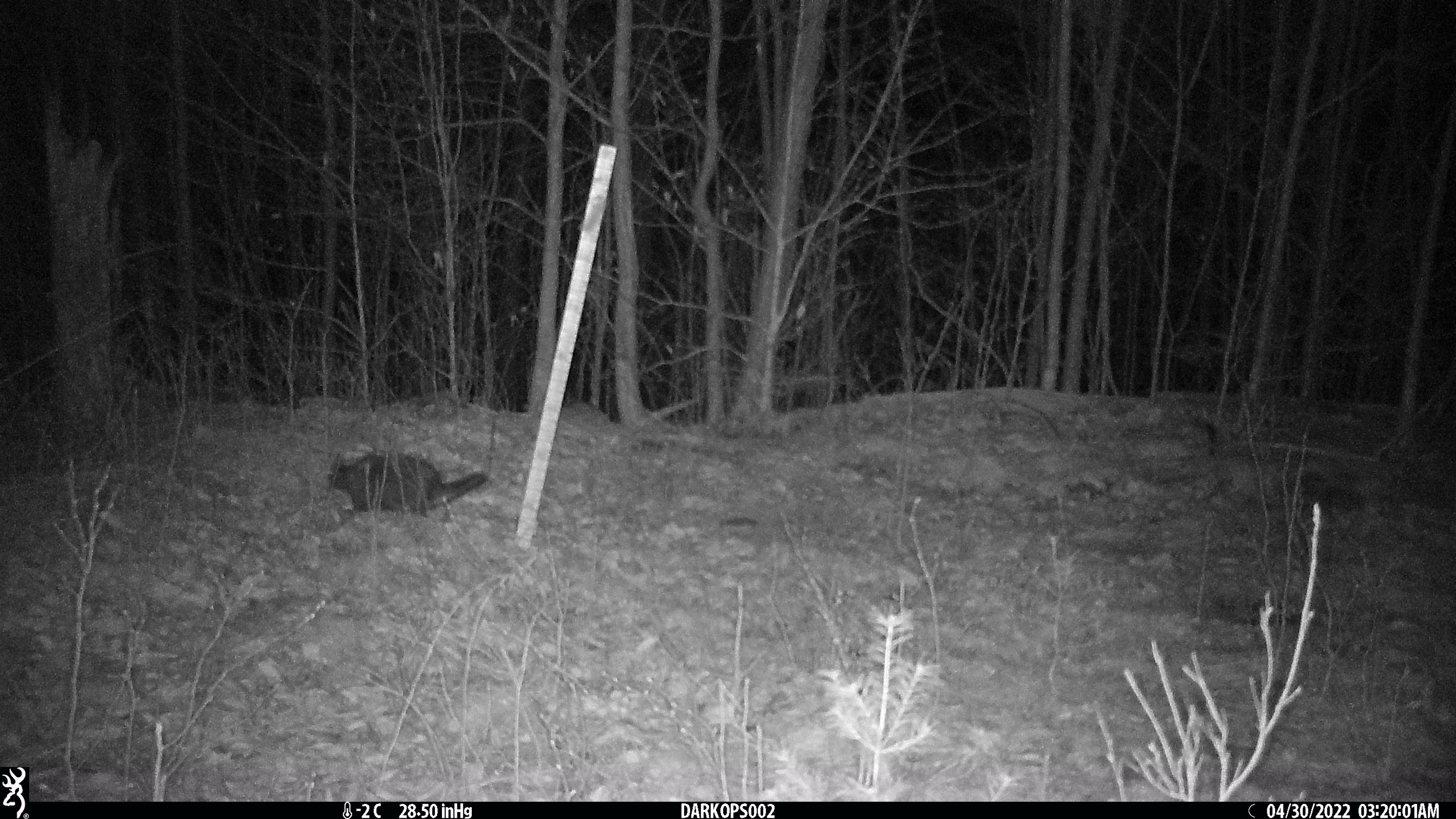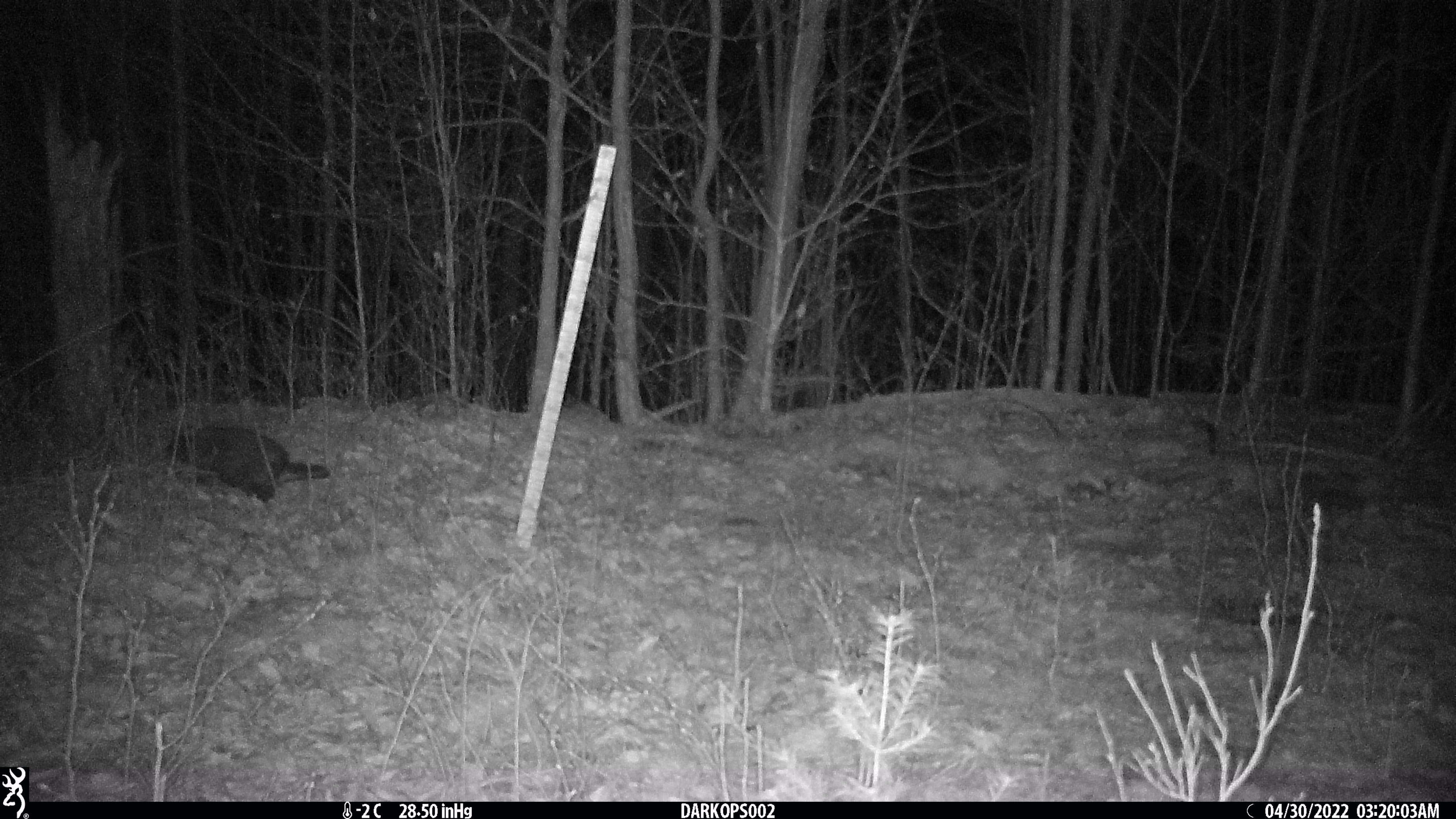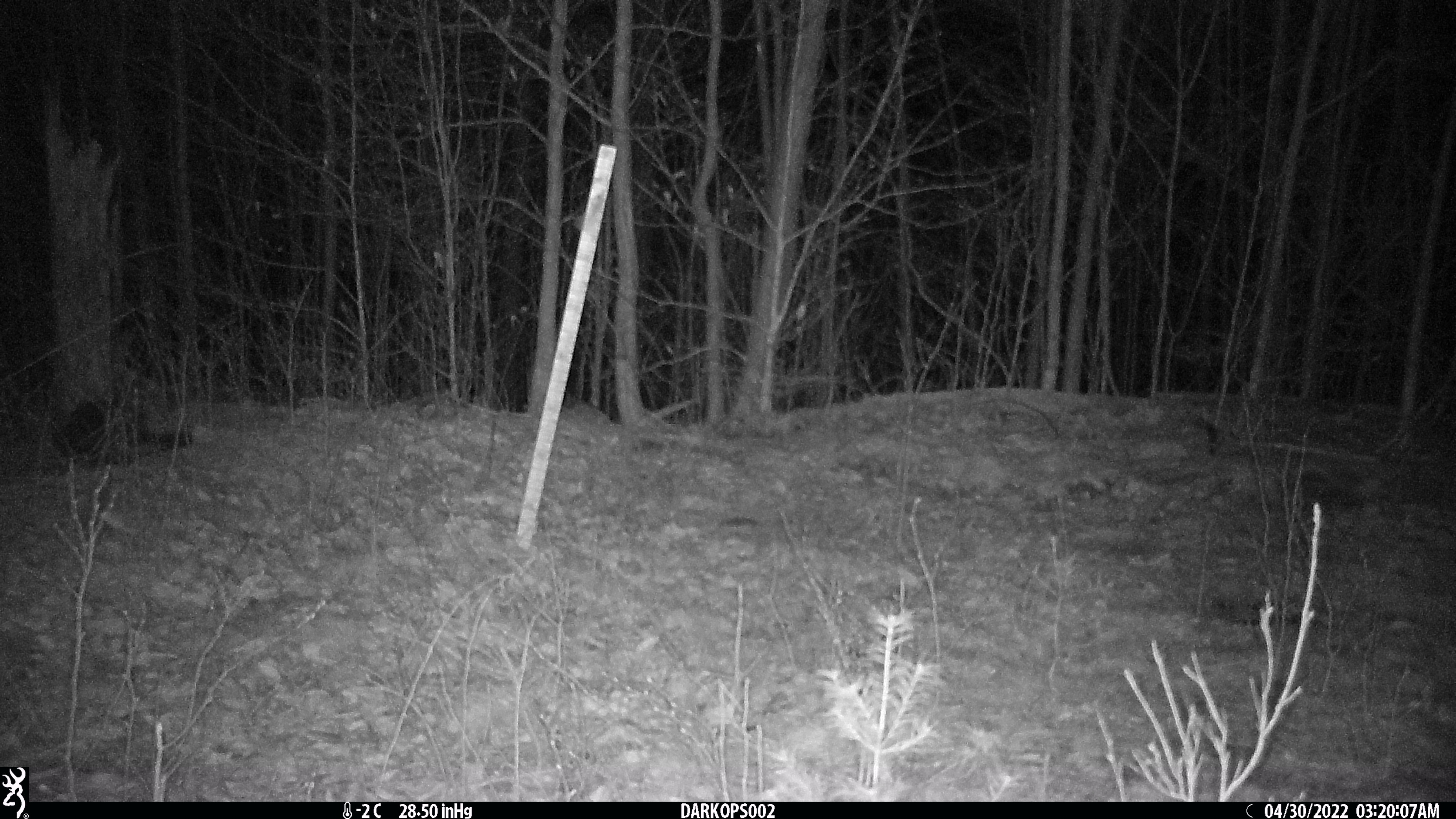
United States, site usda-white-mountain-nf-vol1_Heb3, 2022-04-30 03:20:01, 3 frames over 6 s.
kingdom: Animalia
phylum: Chordata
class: Mammalia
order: Rodentia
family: Erethizontidae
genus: Erethizon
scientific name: Erethizon dorsatum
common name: porcupine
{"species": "porcupine (Erethizon dorsatum)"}